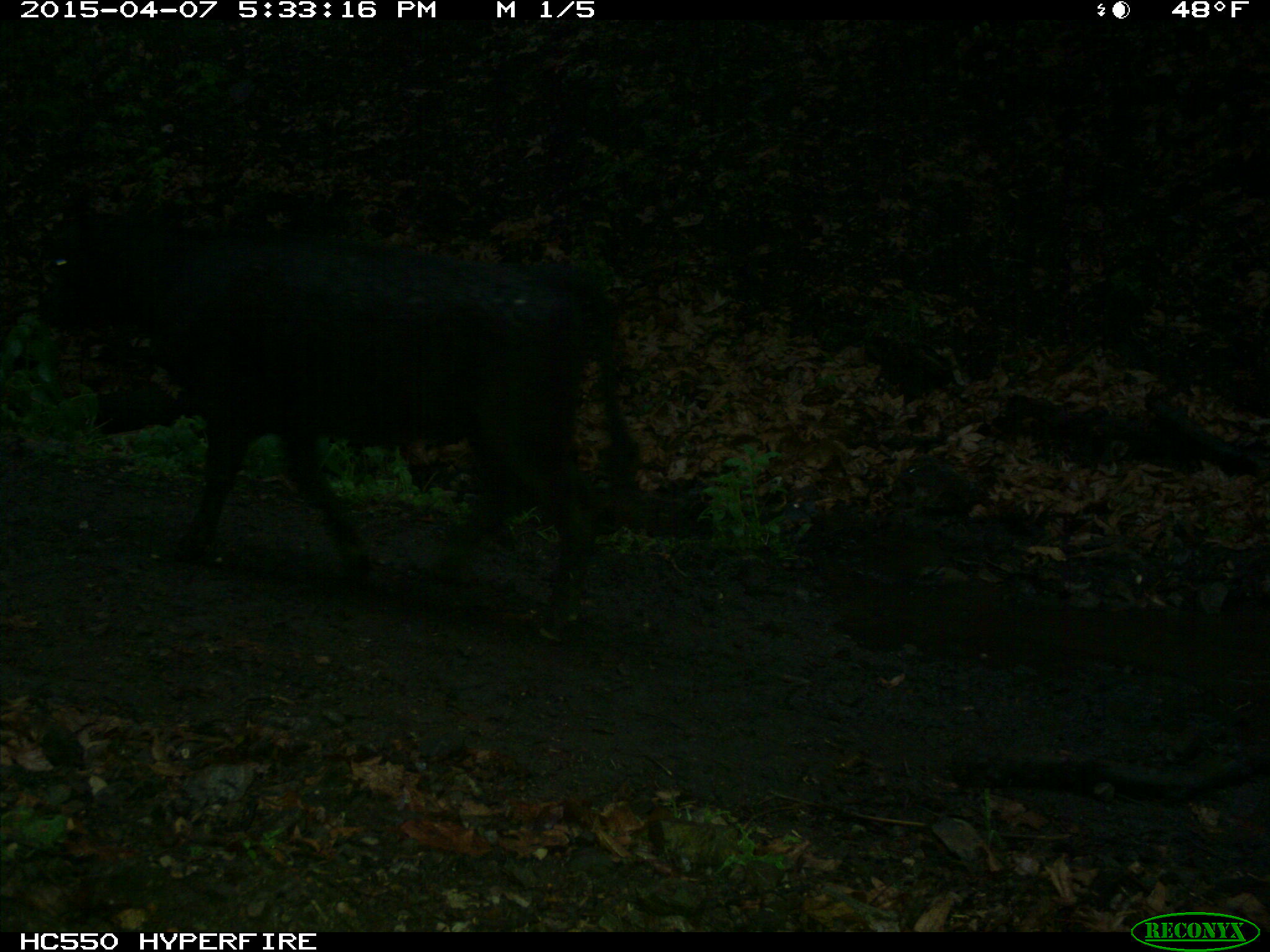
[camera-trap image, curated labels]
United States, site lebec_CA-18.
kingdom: Animalia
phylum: Chordata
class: Mammalia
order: Artiodactyla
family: Bovidae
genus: Bos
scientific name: Bos taurus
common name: domestic cow